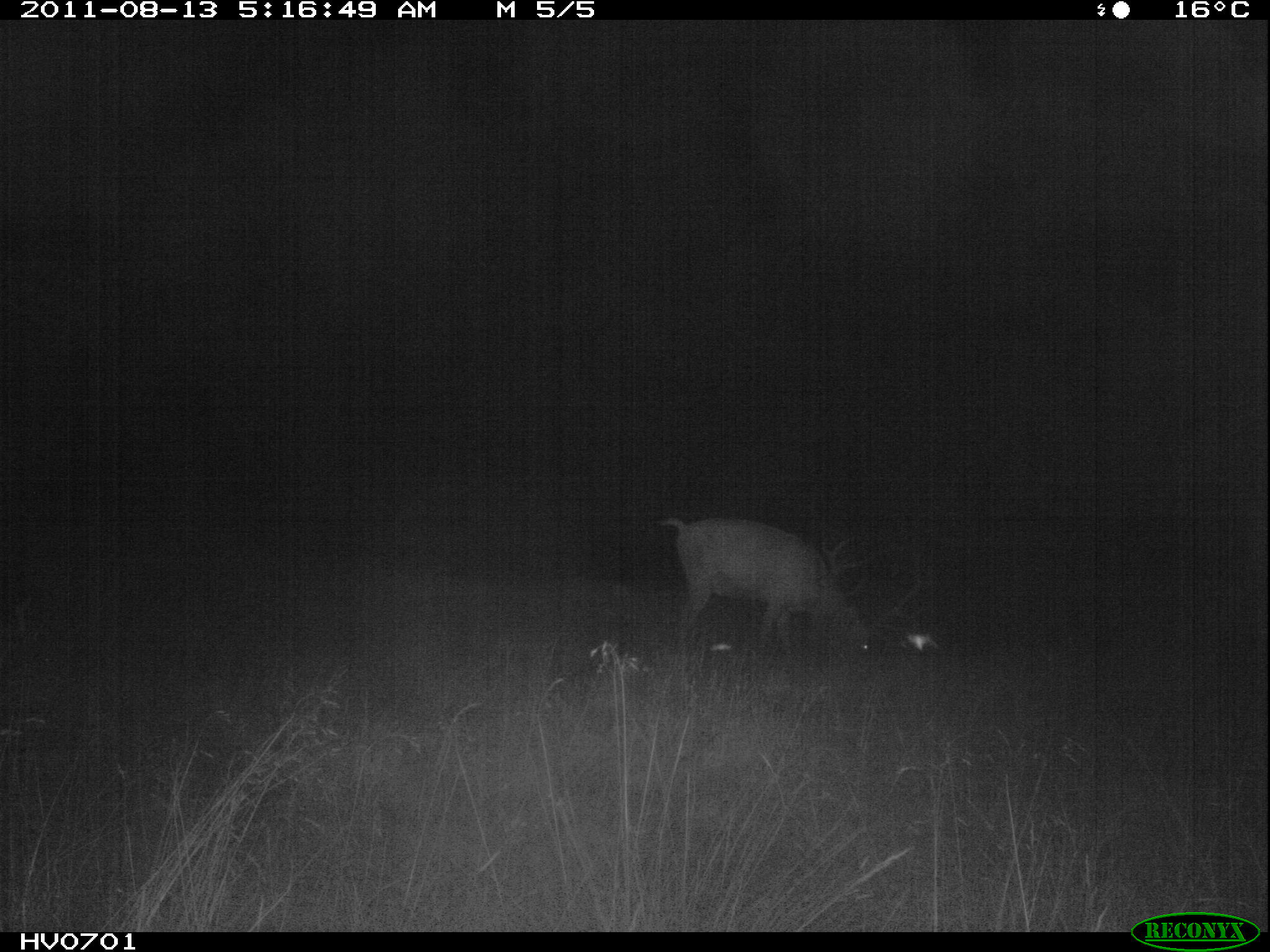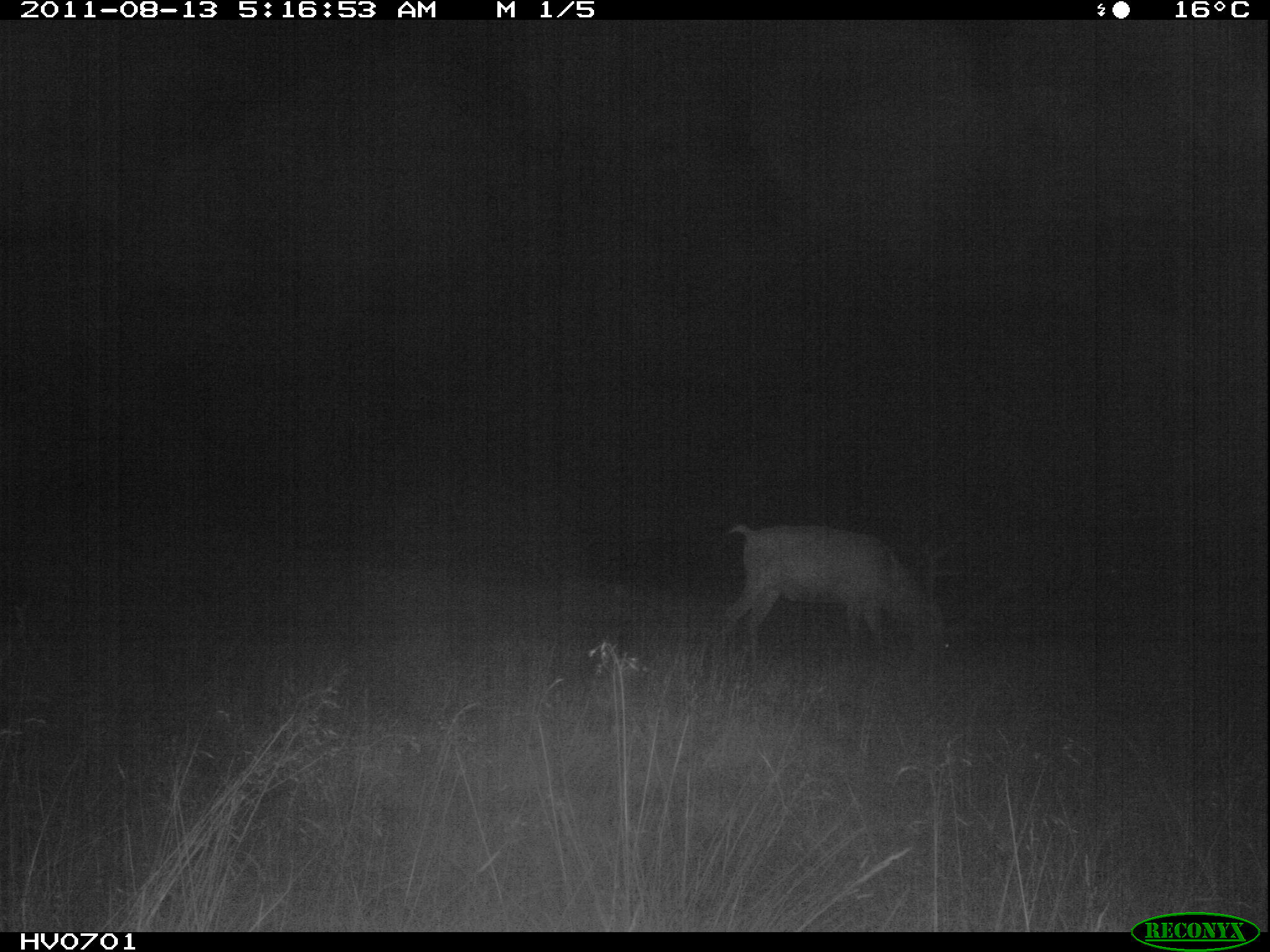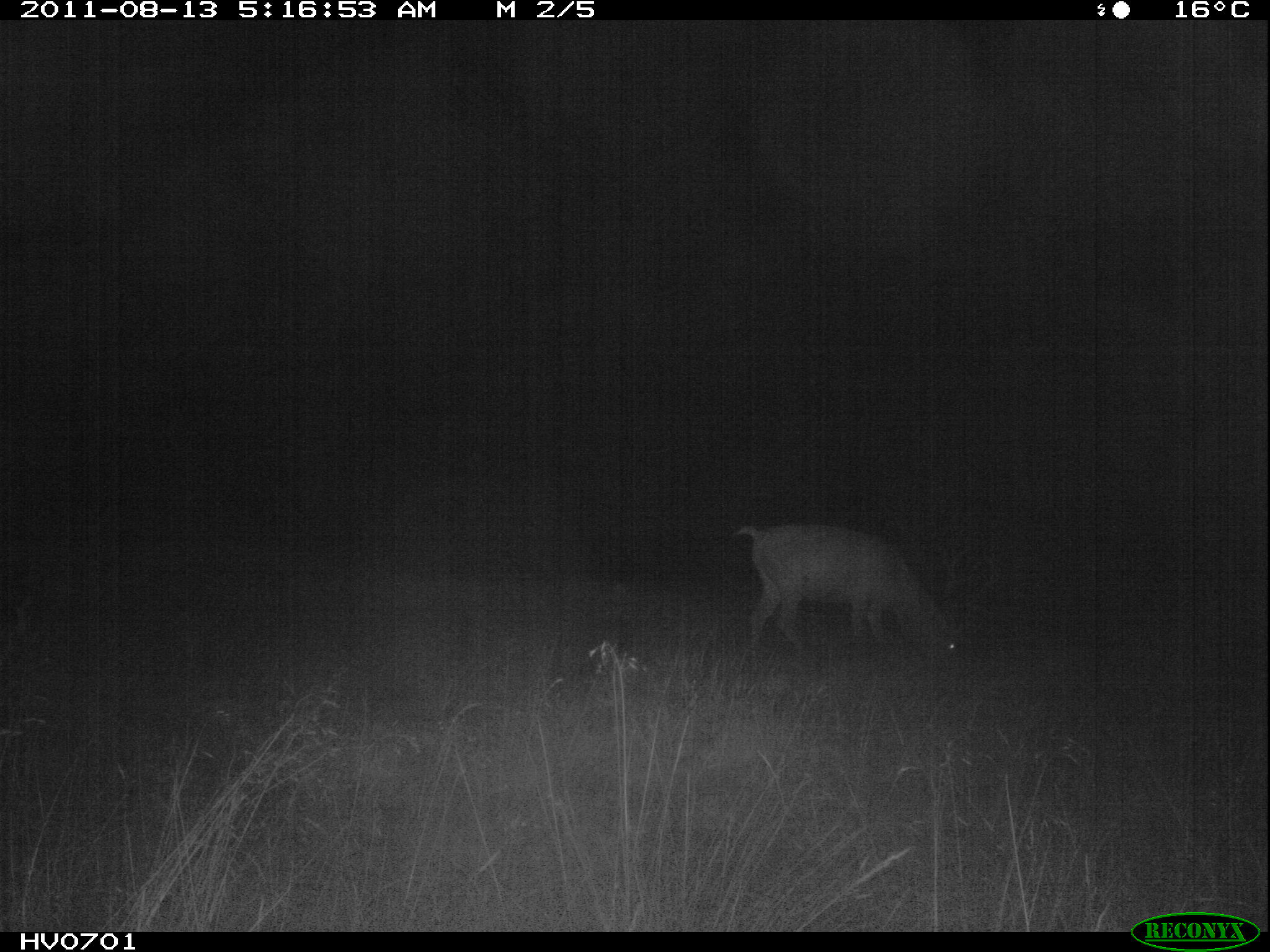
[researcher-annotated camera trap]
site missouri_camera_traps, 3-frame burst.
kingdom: Animalia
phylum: Chordata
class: Mammalia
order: Artiodactyla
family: Cervidae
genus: Cervus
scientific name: Cervus elaphus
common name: red deer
Red deer (Cervus elaphus). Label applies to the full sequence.